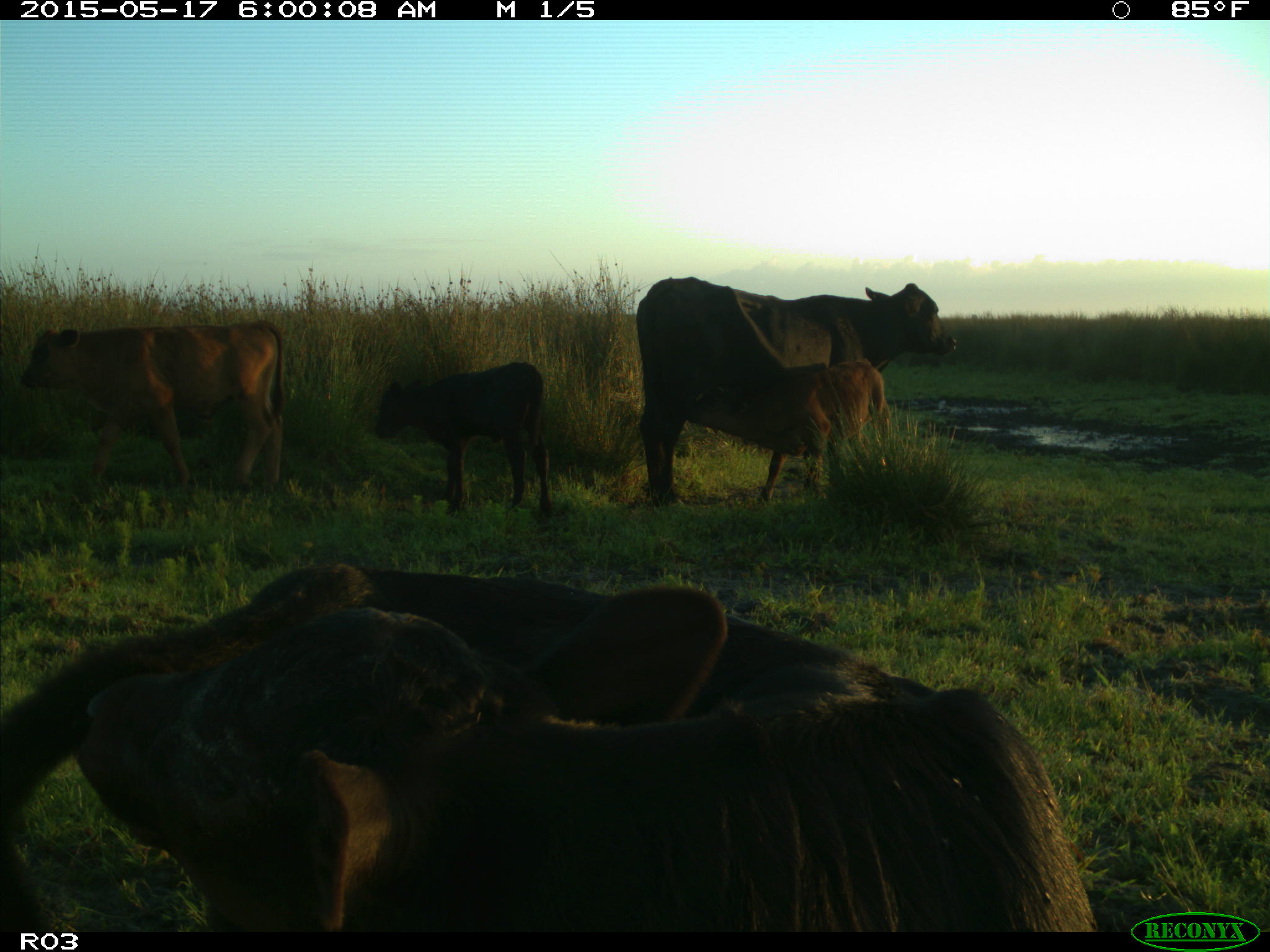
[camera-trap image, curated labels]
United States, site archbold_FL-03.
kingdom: Animalia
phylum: Chordata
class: Mammalia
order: Artiodactyla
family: Bovidae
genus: Bos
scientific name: Bos taurus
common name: domestic cow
Bos taurus (domestic cow).